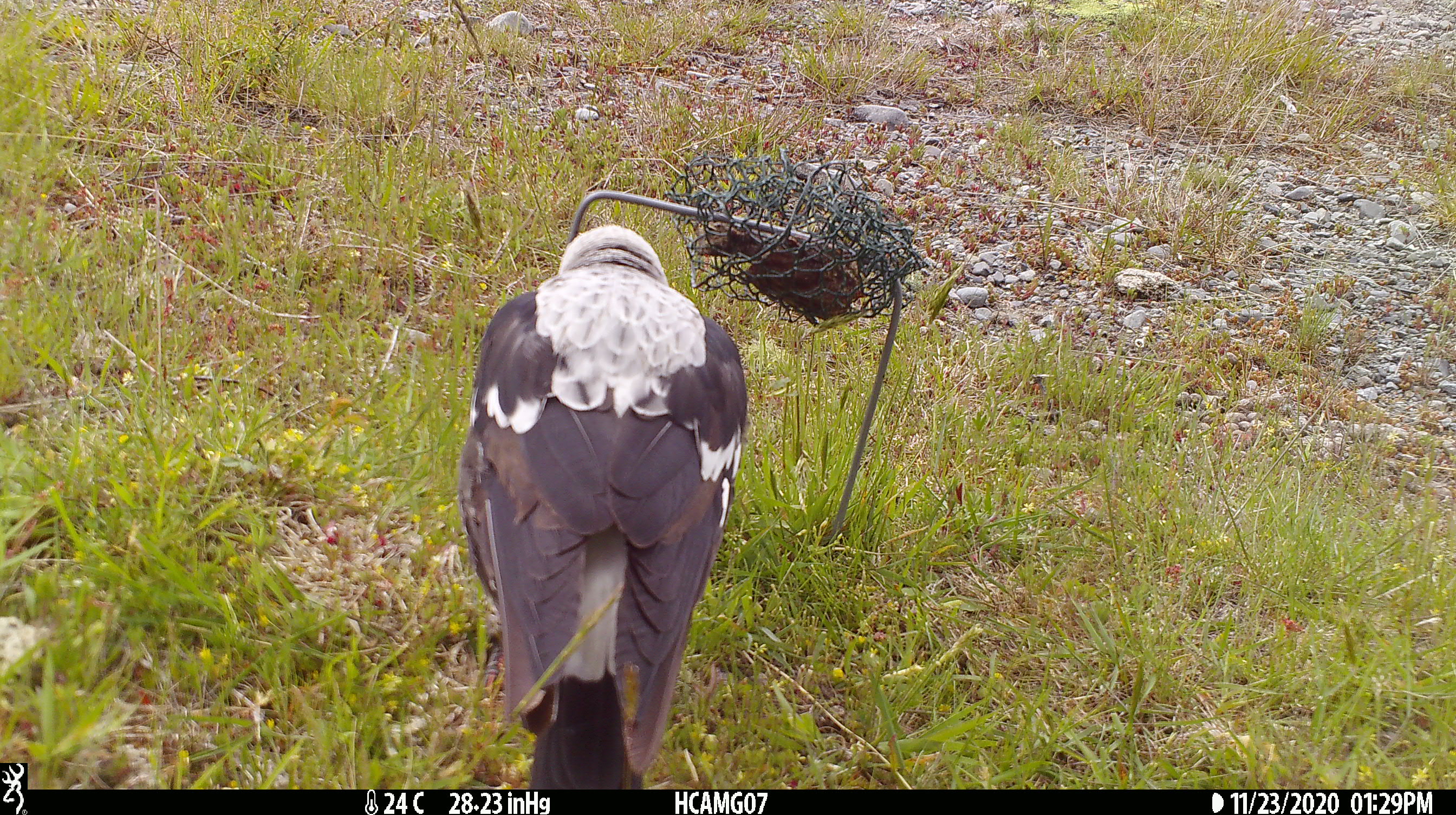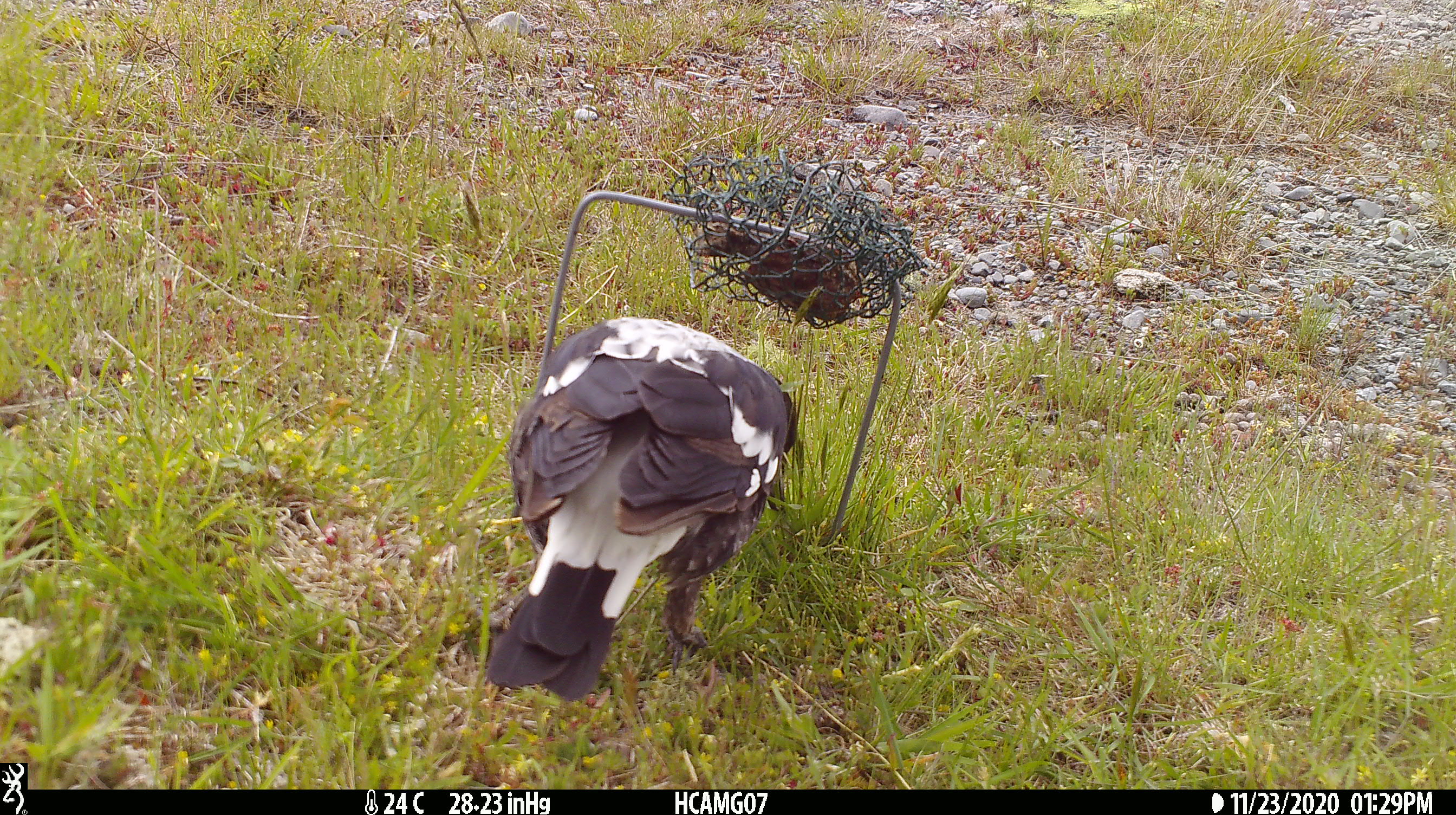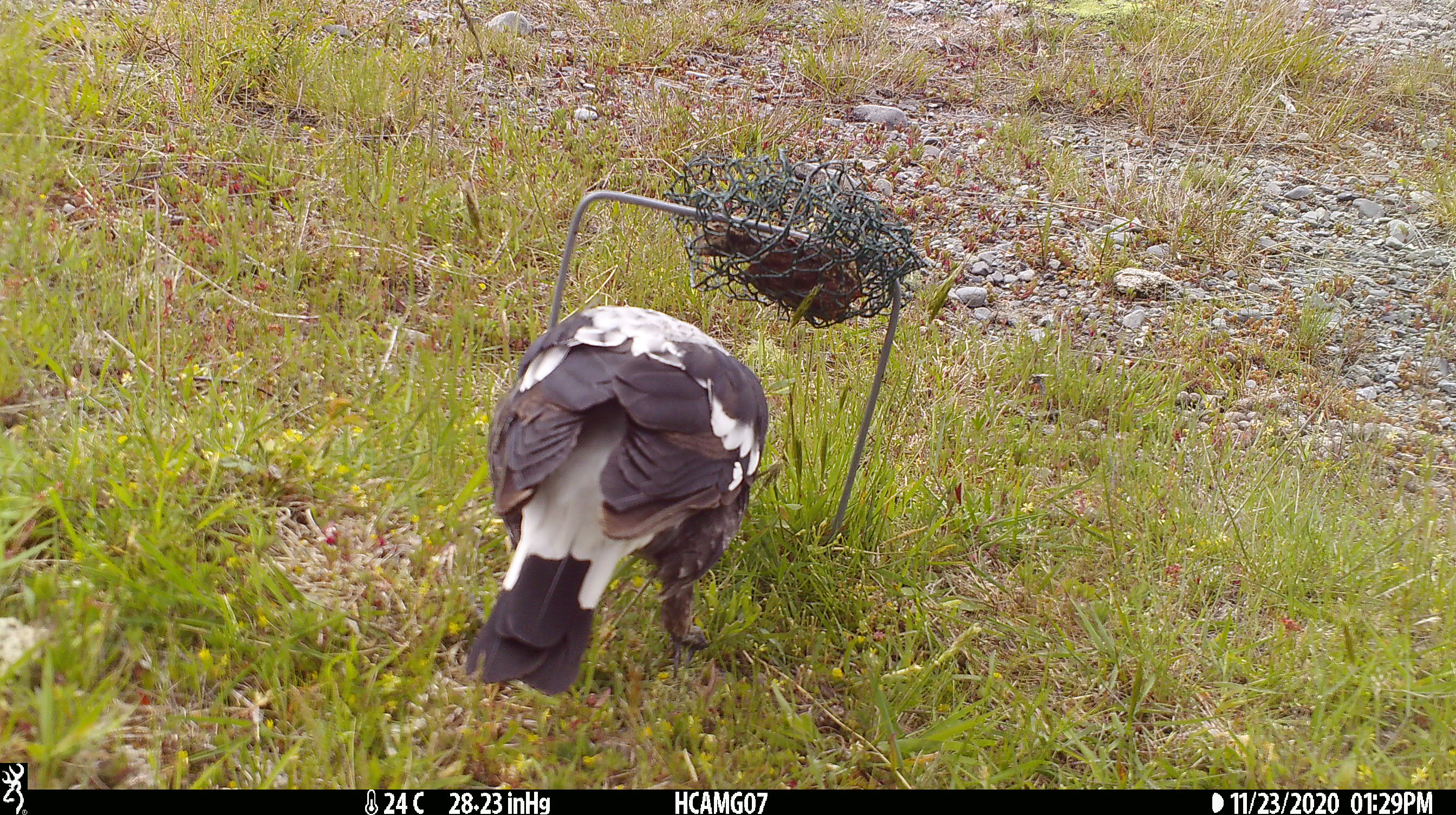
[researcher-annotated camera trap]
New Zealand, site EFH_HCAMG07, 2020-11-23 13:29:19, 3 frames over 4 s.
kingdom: Animalia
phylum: Chordata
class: Aves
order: Passeriformes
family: Artamidae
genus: Gymnorhina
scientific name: Gymnorhina tibicen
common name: australian magpie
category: magpie